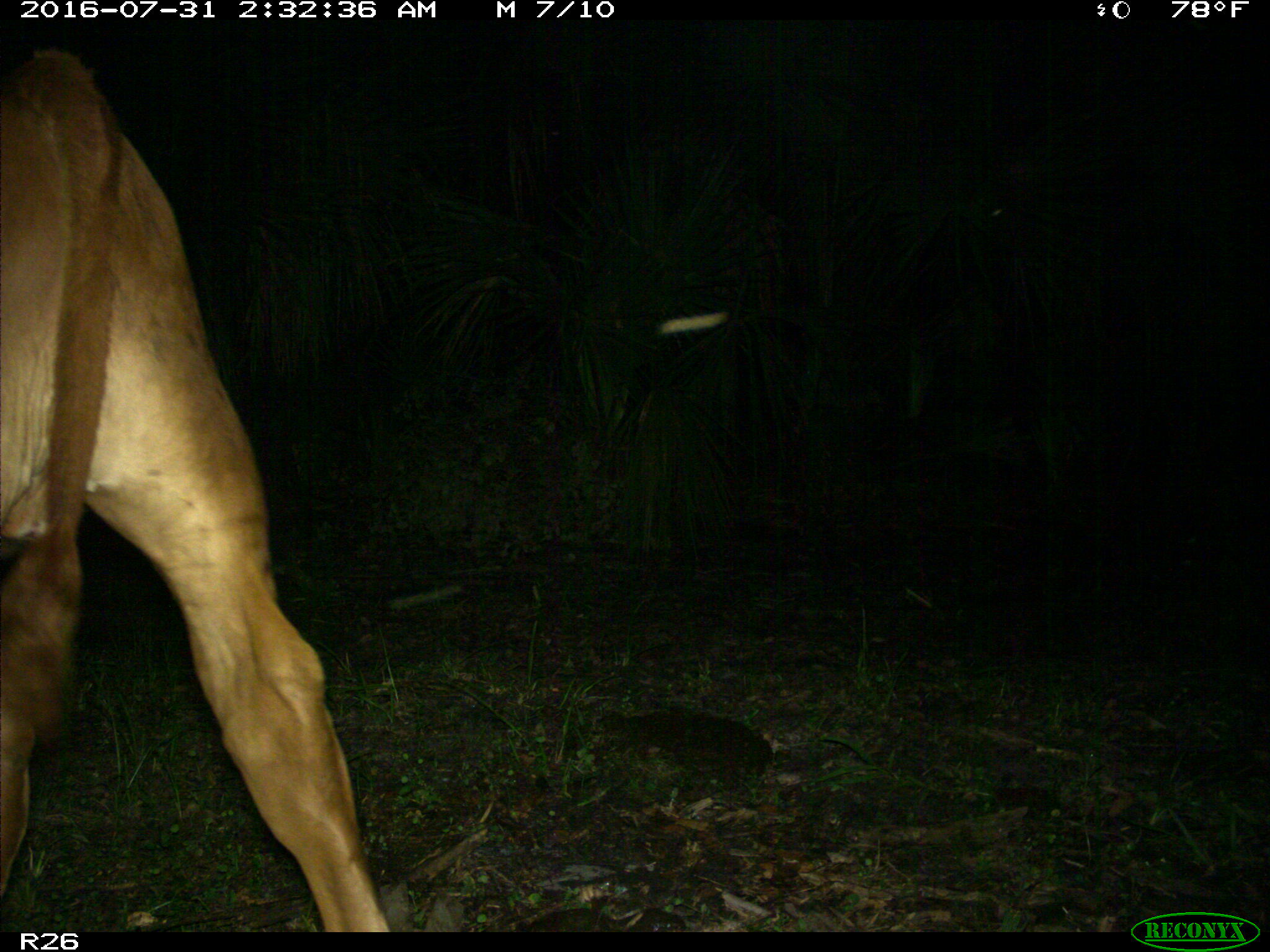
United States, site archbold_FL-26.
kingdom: Animalia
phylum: Chordata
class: Mammalia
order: Artiodactyla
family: Bovidae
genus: Bos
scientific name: Bos taurus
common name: domestic cow